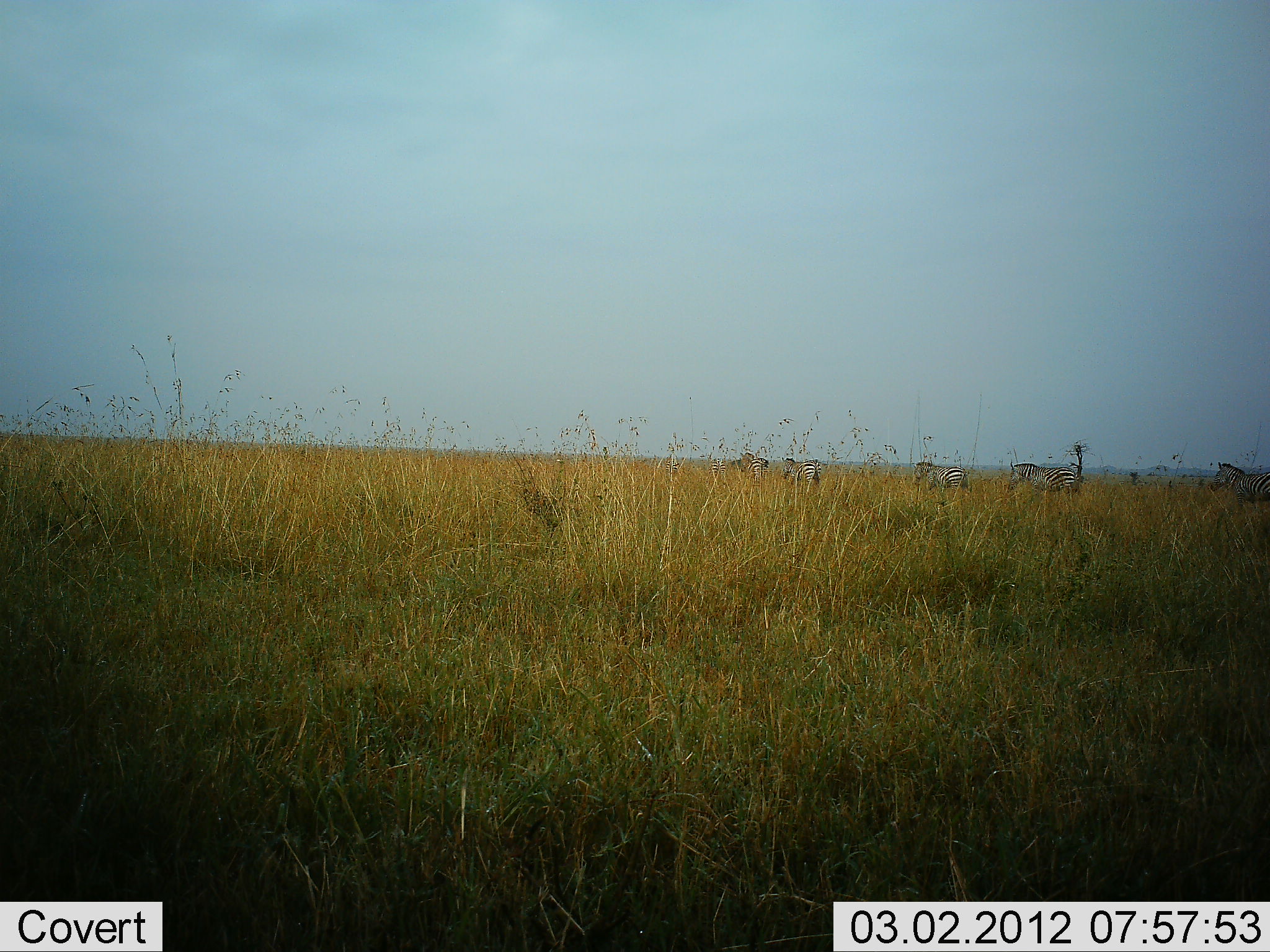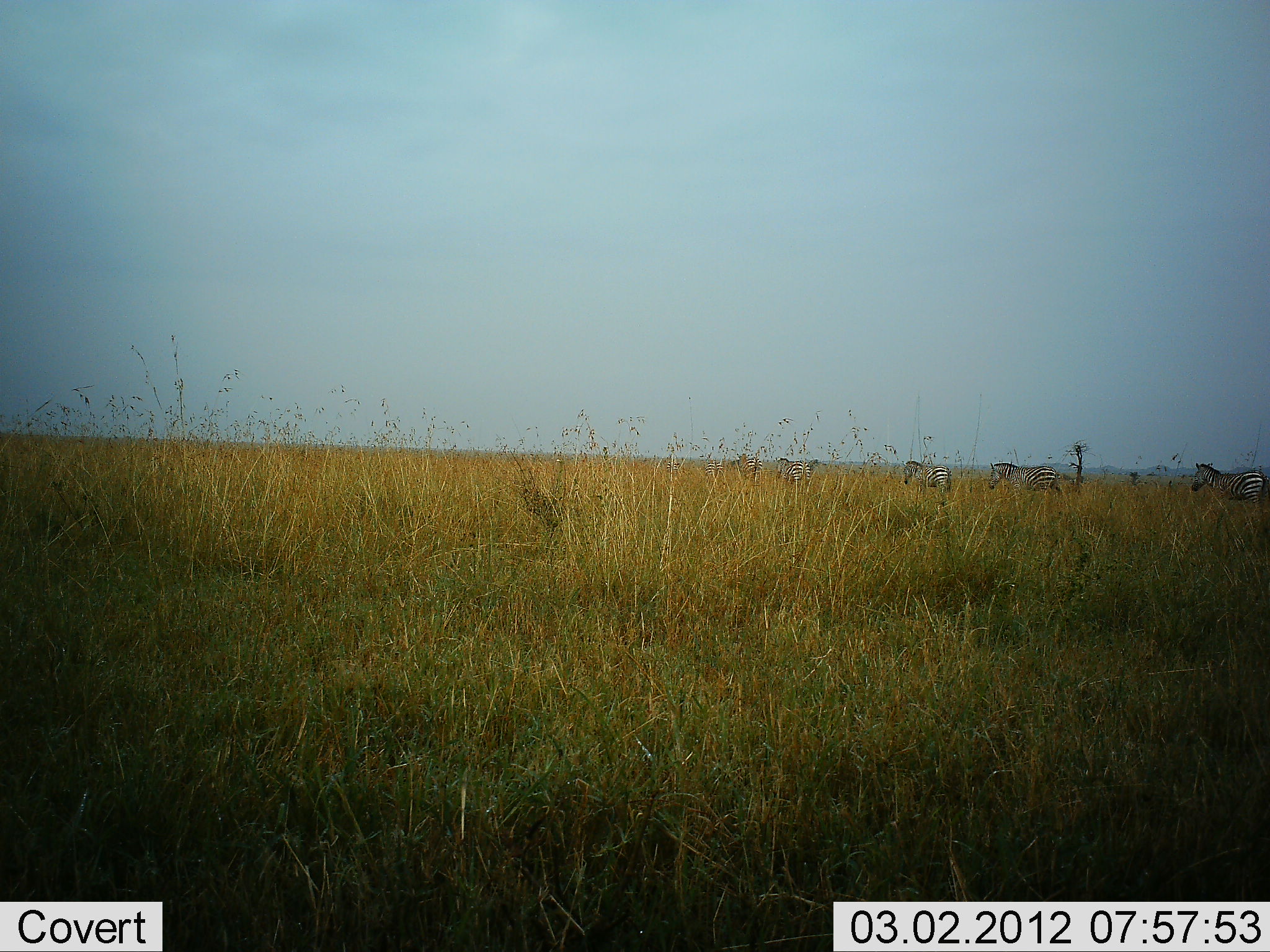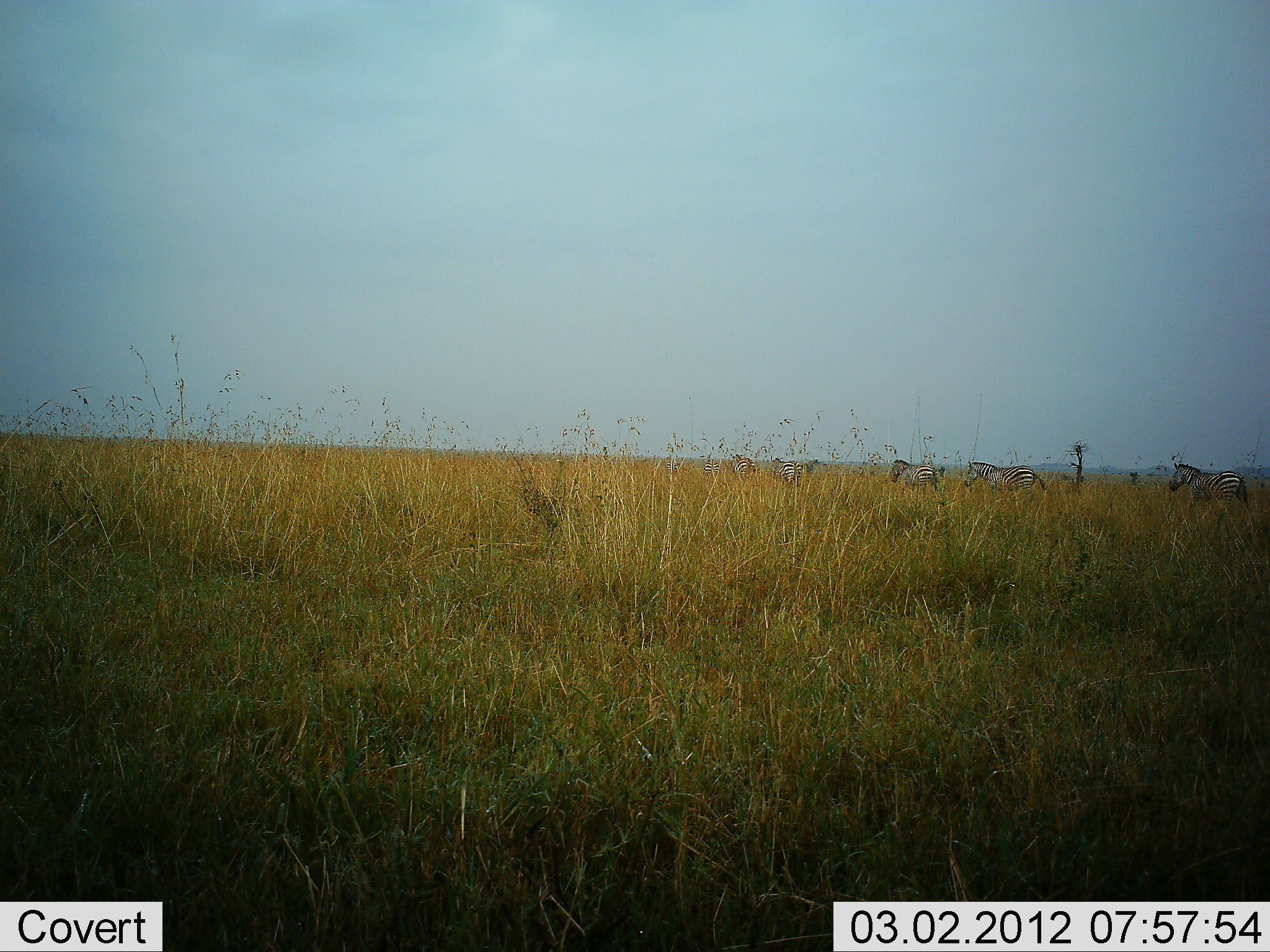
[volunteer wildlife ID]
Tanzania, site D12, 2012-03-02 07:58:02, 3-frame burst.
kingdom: Animalia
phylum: Chordata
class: Mammalia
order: Perissodactyla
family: Equidae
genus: Equus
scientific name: Equus quagga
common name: plains zebra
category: zebra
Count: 5.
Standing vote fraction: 13%.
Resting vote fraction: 0%.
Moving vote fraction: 93%.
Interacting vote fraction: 0%.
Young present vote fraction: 0%.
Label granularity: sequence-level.